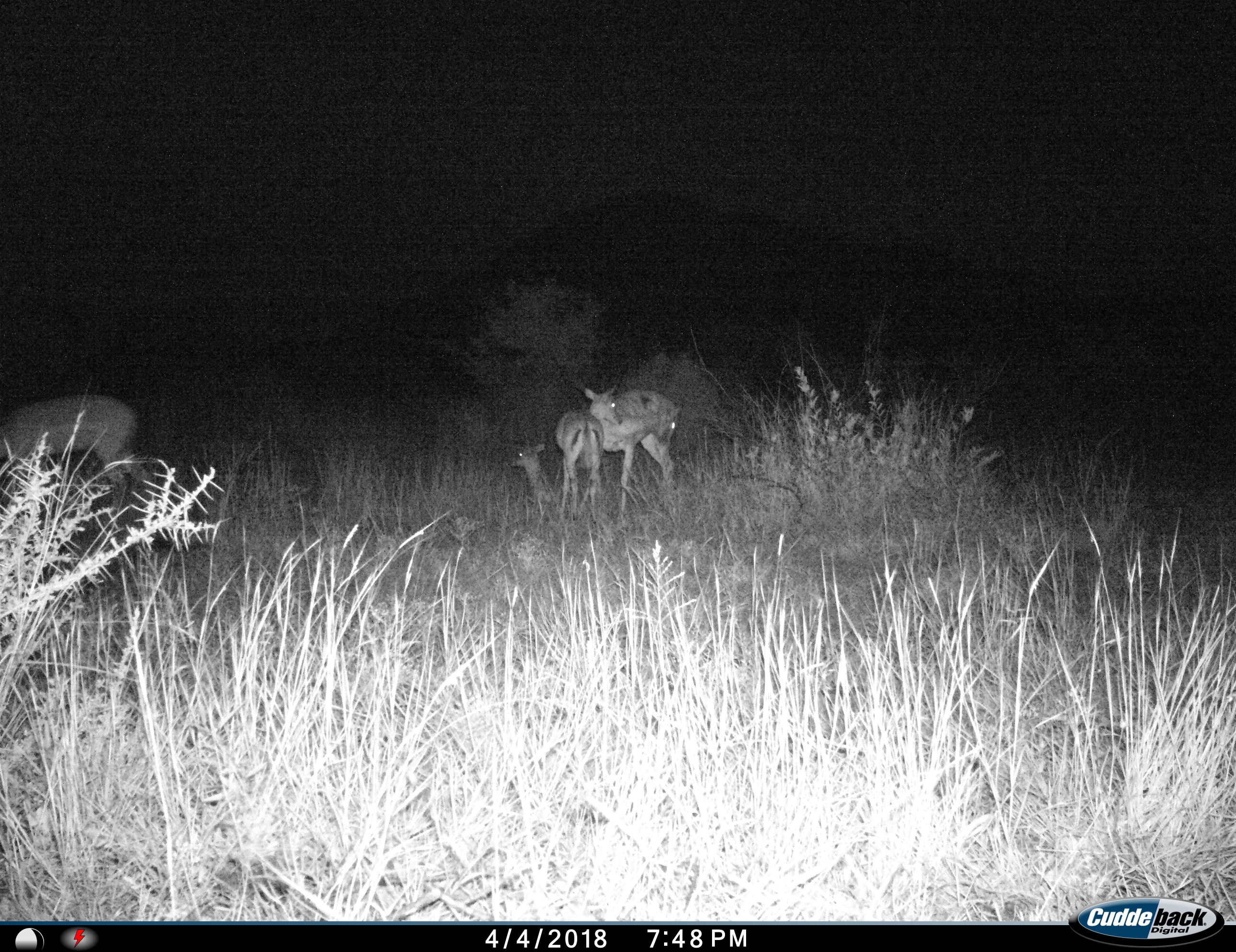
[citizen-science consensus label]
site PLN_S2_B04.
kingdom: Animalia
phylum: Chordata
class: Mammalia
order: Artiodactyla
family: Bovidae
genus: Aepyceros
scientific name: Aepyceros melampus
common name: impala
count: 4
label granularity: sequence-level